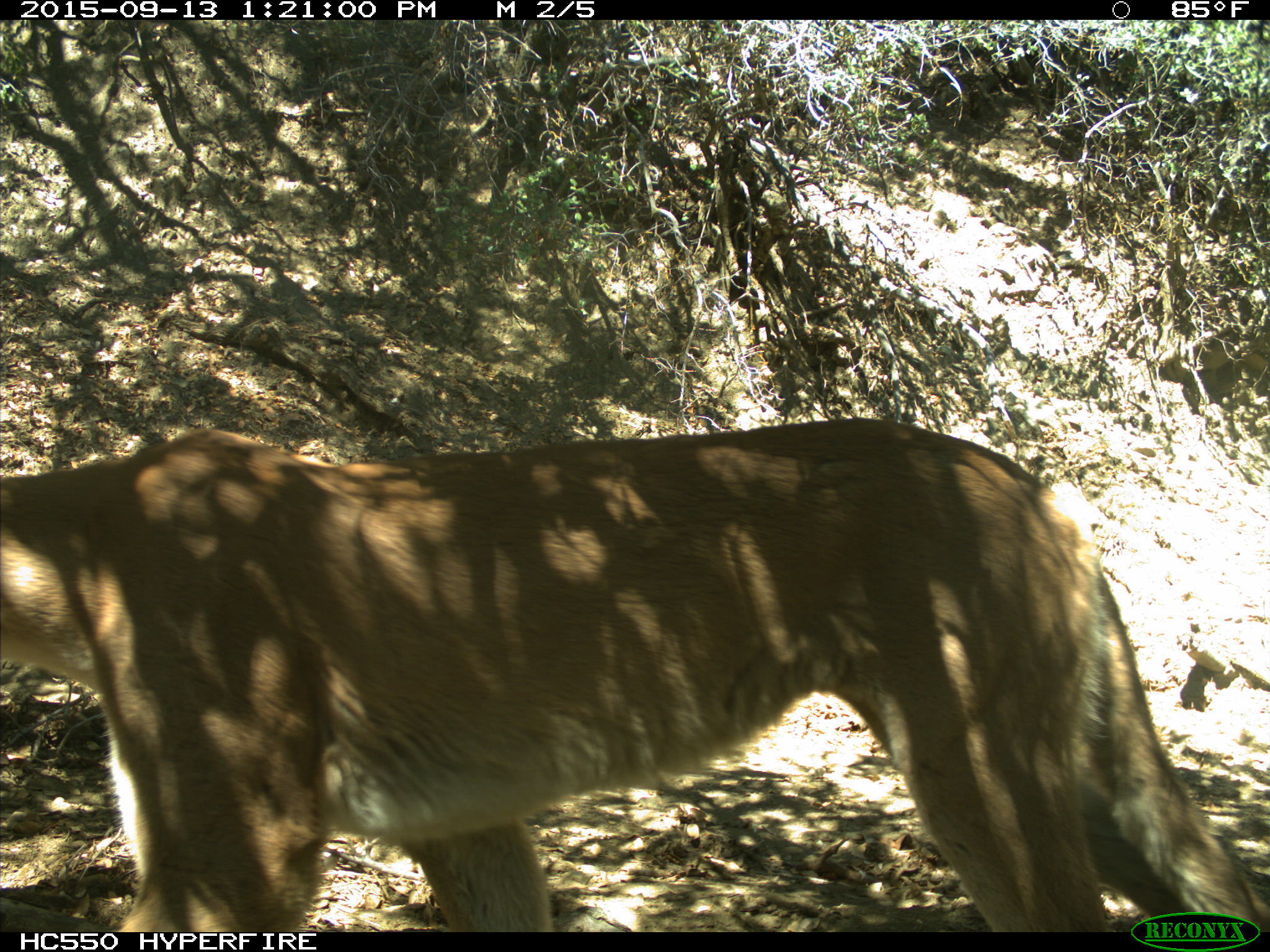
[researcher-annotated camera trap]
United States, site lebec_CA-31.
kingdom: Animalia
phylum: Chordata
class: Mammalia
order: Carnivora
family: Felidae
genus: Puma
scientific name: Puma concolor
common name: mountain lion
Puma concolor (mountain lion).